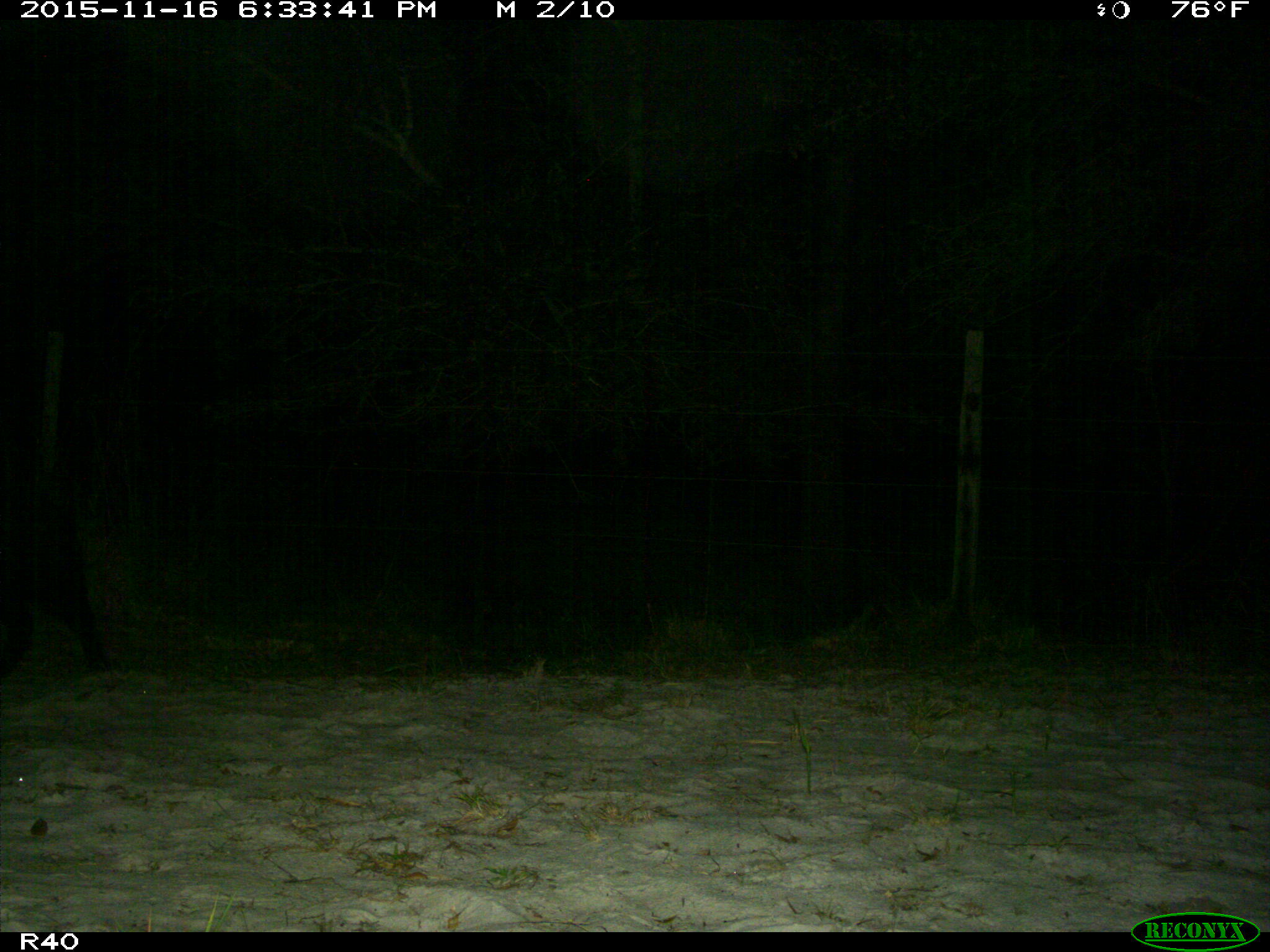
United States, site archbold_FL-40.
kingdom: Animalia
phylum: Chordata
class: Mammalia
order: Artiodactyla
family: Suidae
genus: Sus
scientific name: Sus scrofa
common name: wild boar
Sus scrofa (wild boar).